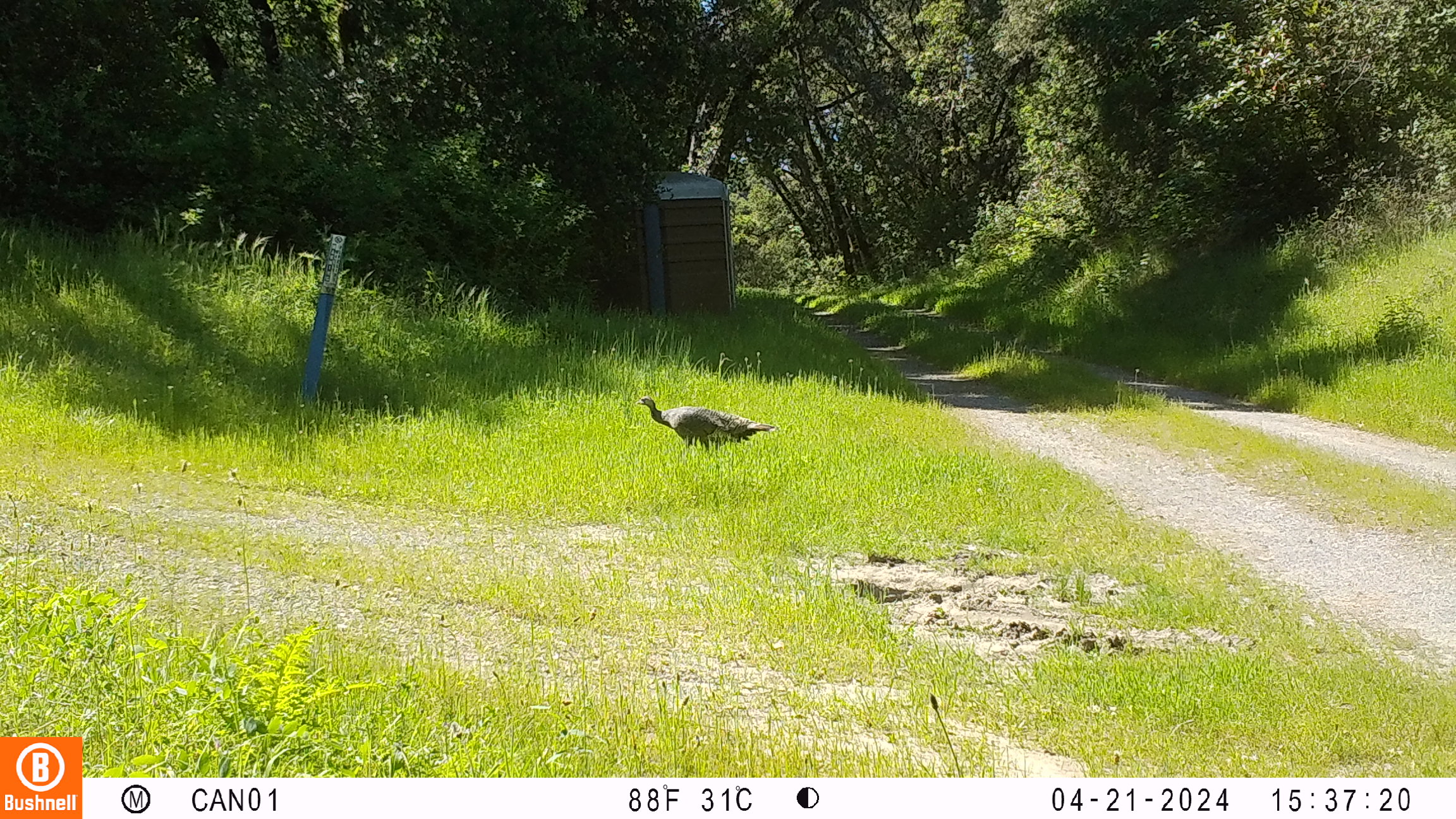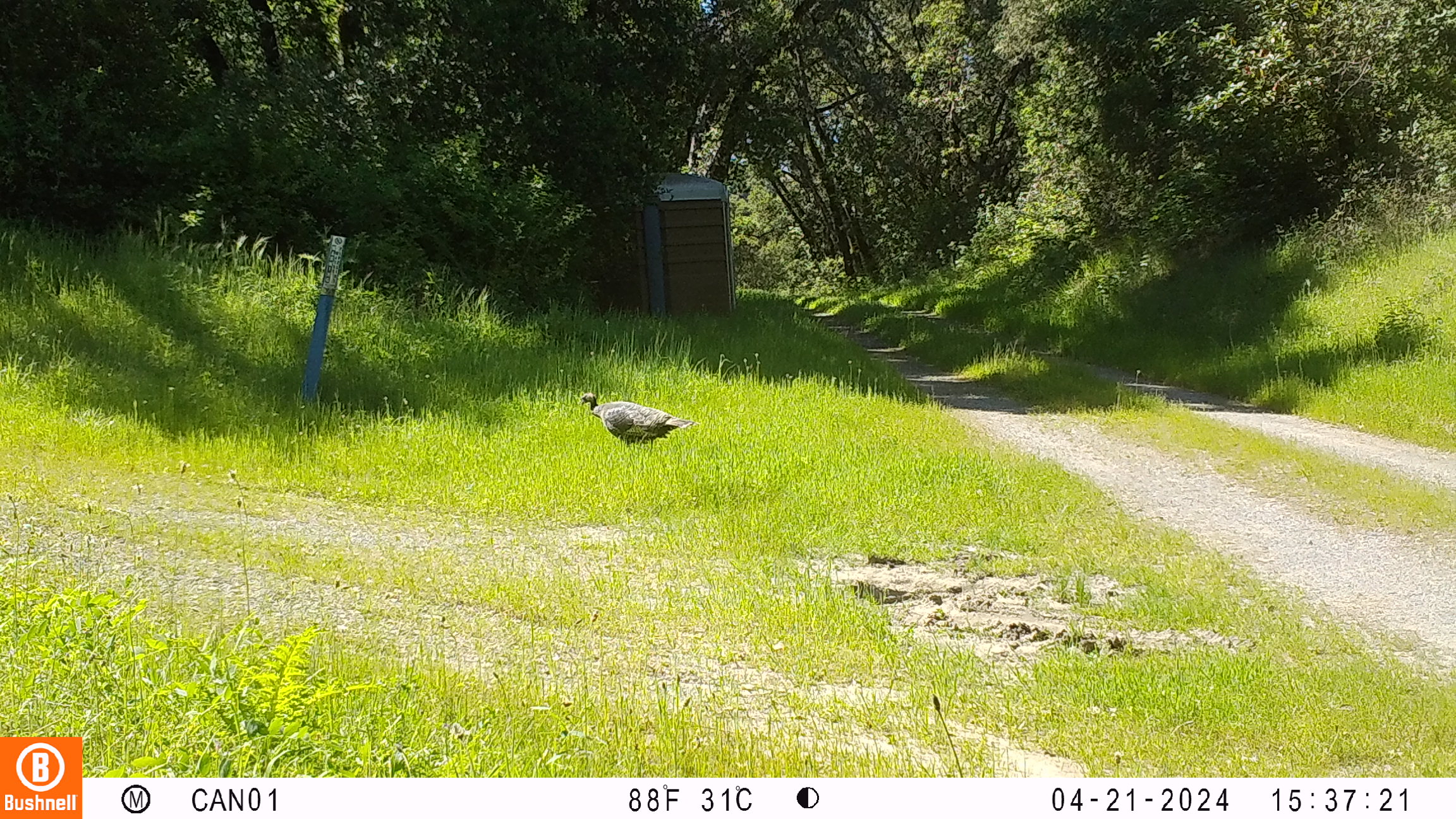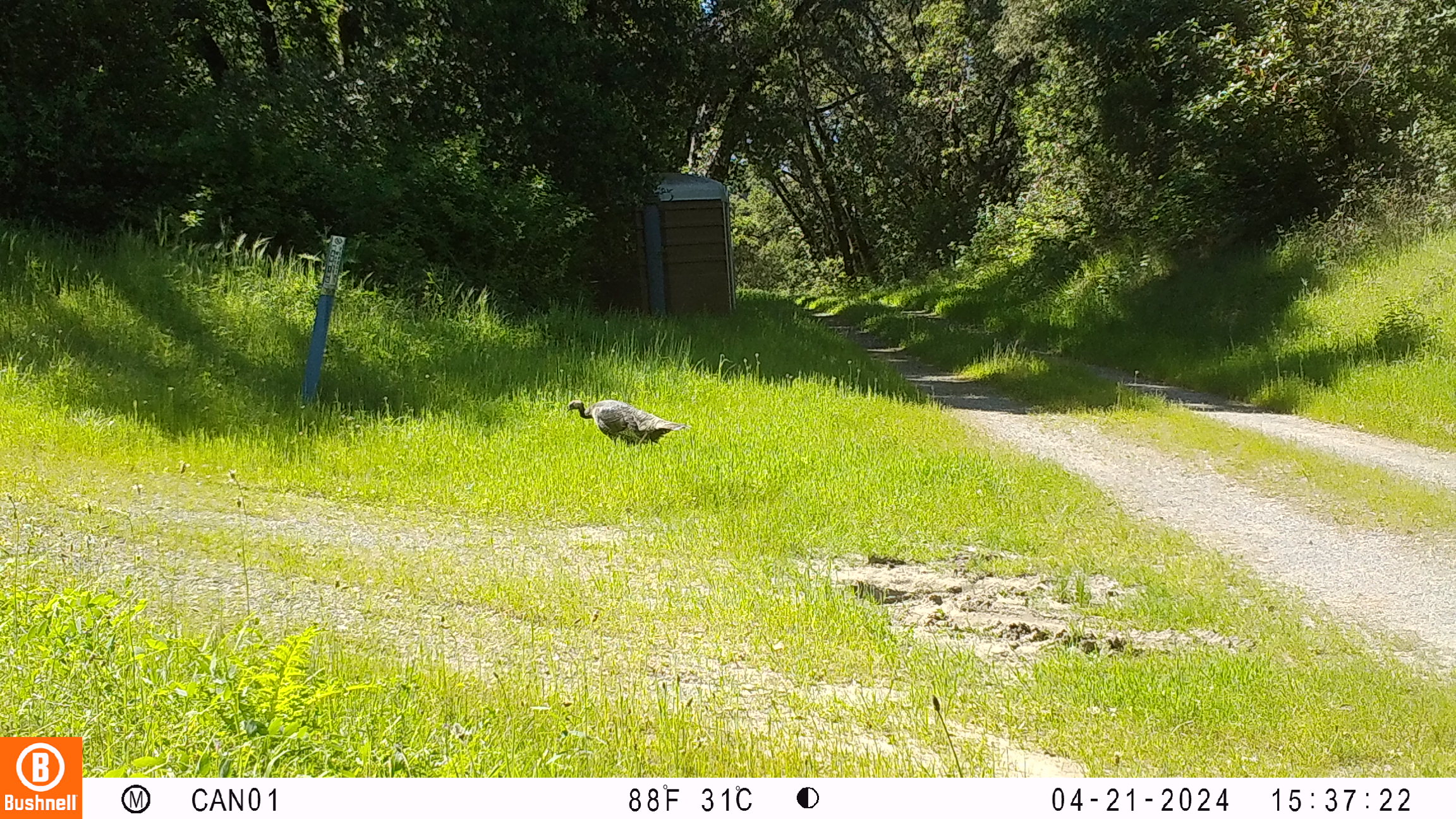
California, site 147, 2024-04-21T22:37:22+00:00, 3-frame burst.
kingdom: Animalia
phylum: Chordata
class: Aves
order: Galliformes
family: Phasianidae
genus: Meleagris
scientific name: Meleagris gallopavo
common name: turkey